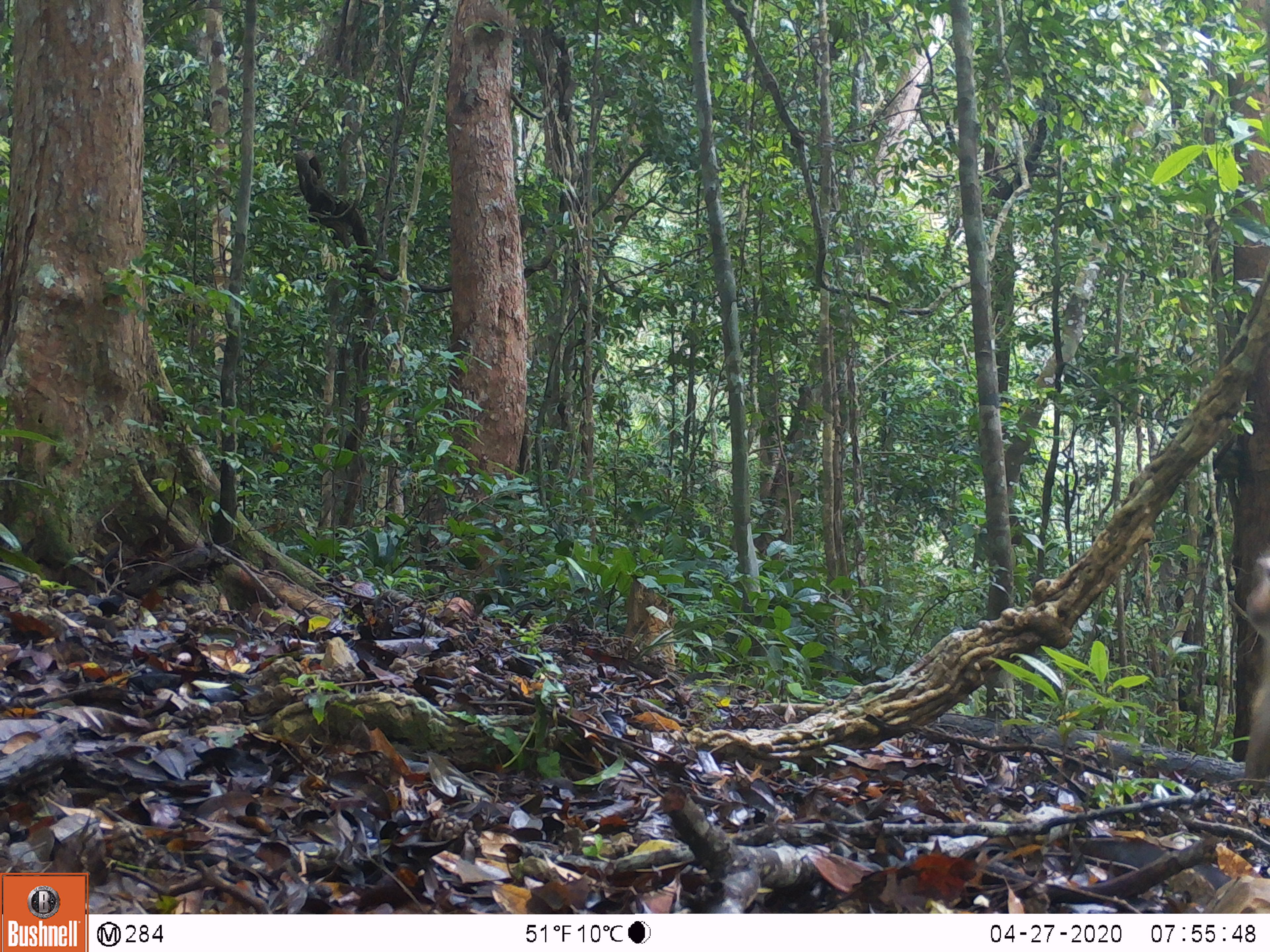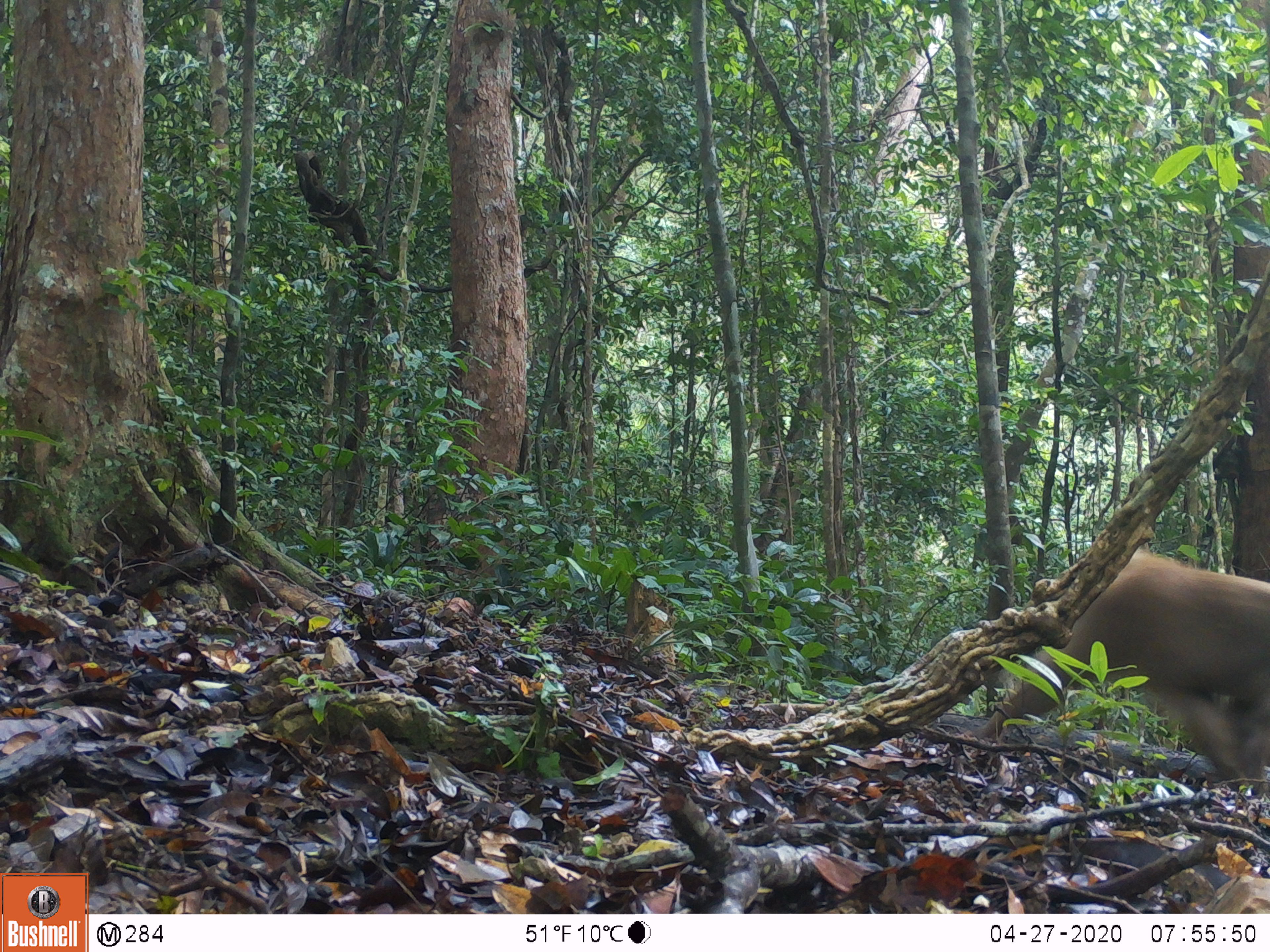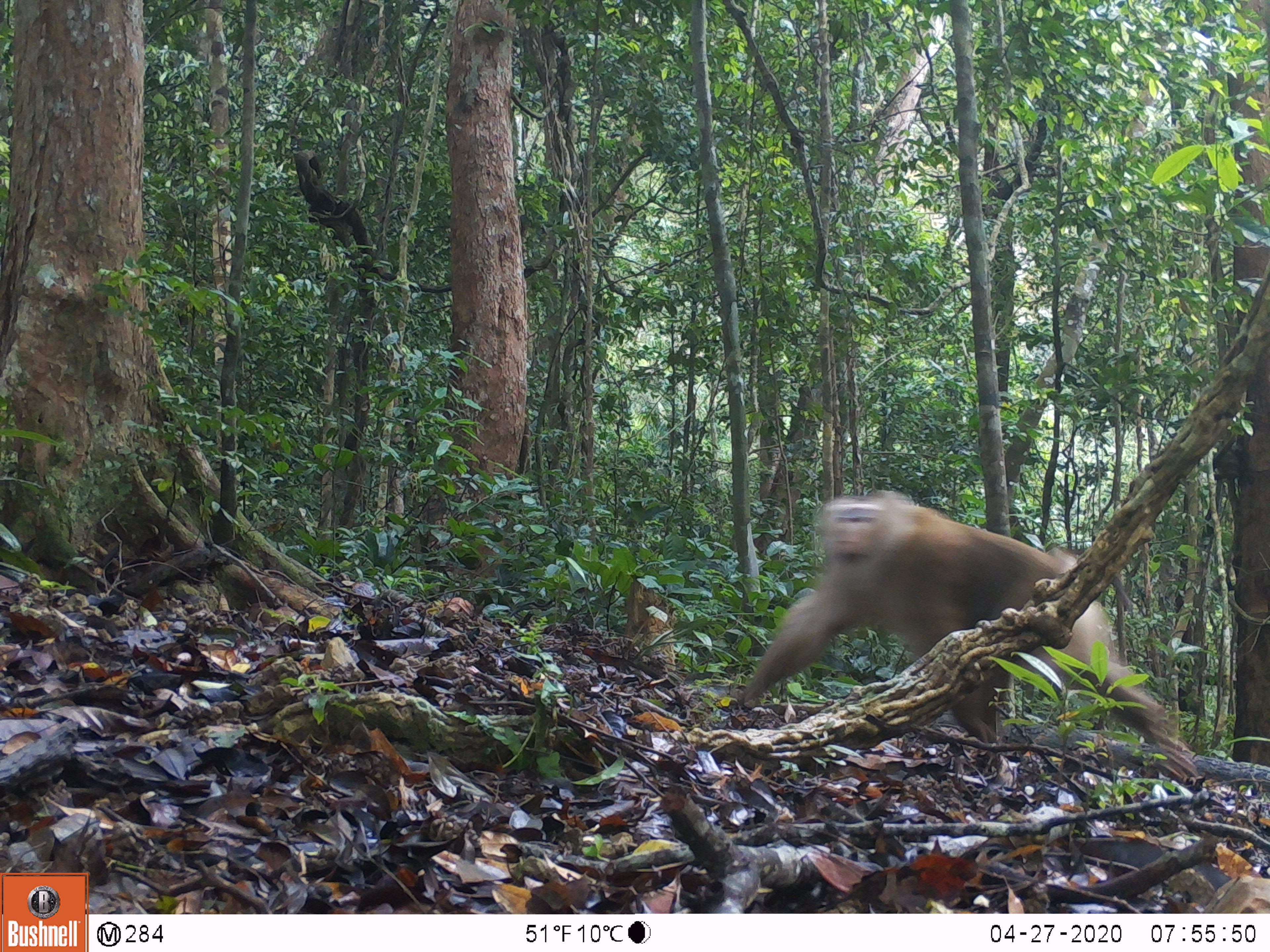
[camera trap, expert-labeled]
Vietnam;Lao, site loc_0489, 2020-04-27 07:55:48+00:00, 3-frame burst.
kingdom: Animalia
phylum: Chordata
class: Mammalia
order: Primates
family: Cercopithecidae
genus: Macaca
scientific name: Macaca nemestrina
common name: pig-tailed macaque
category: pig tailed macaque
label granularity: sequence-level